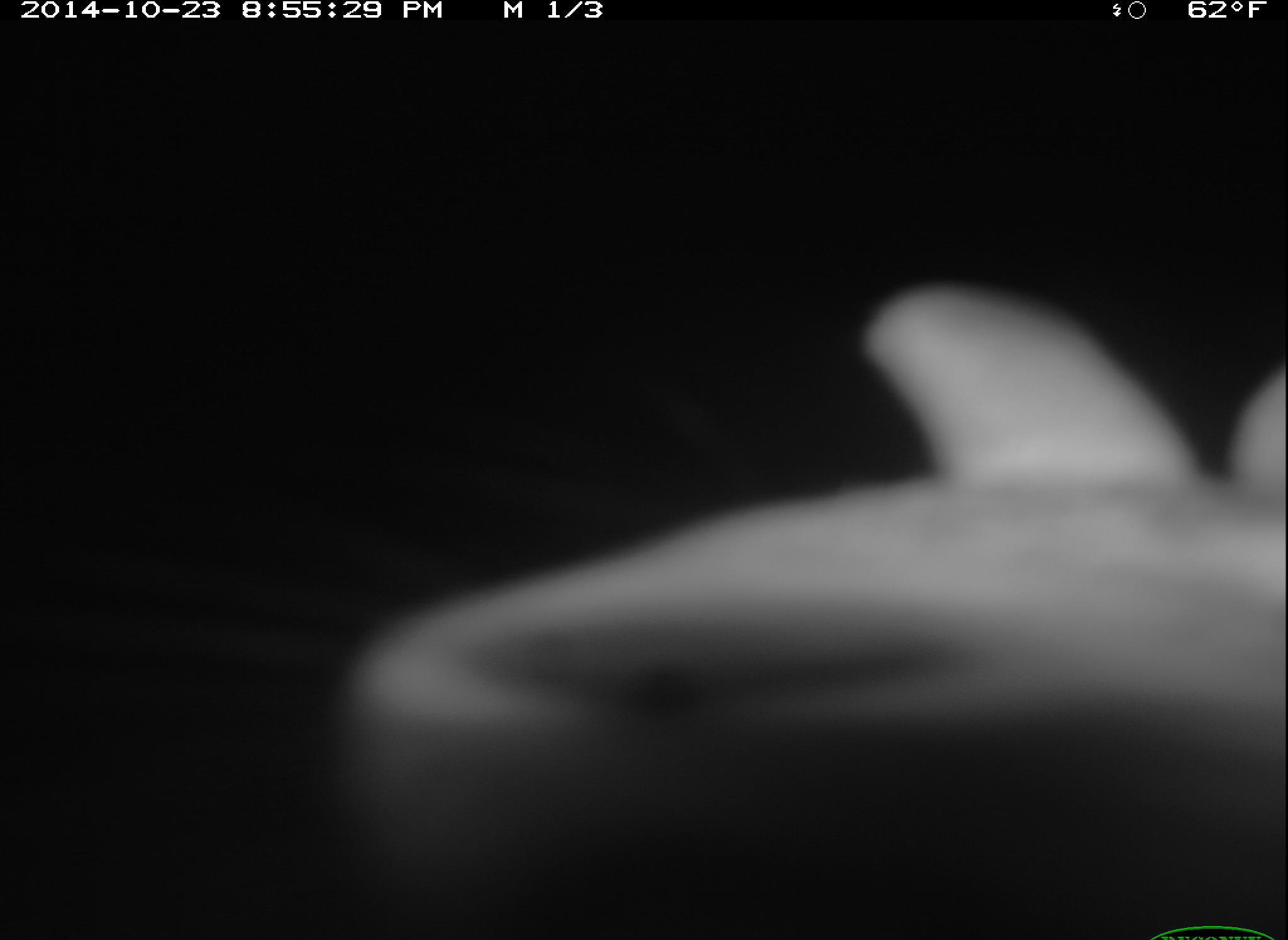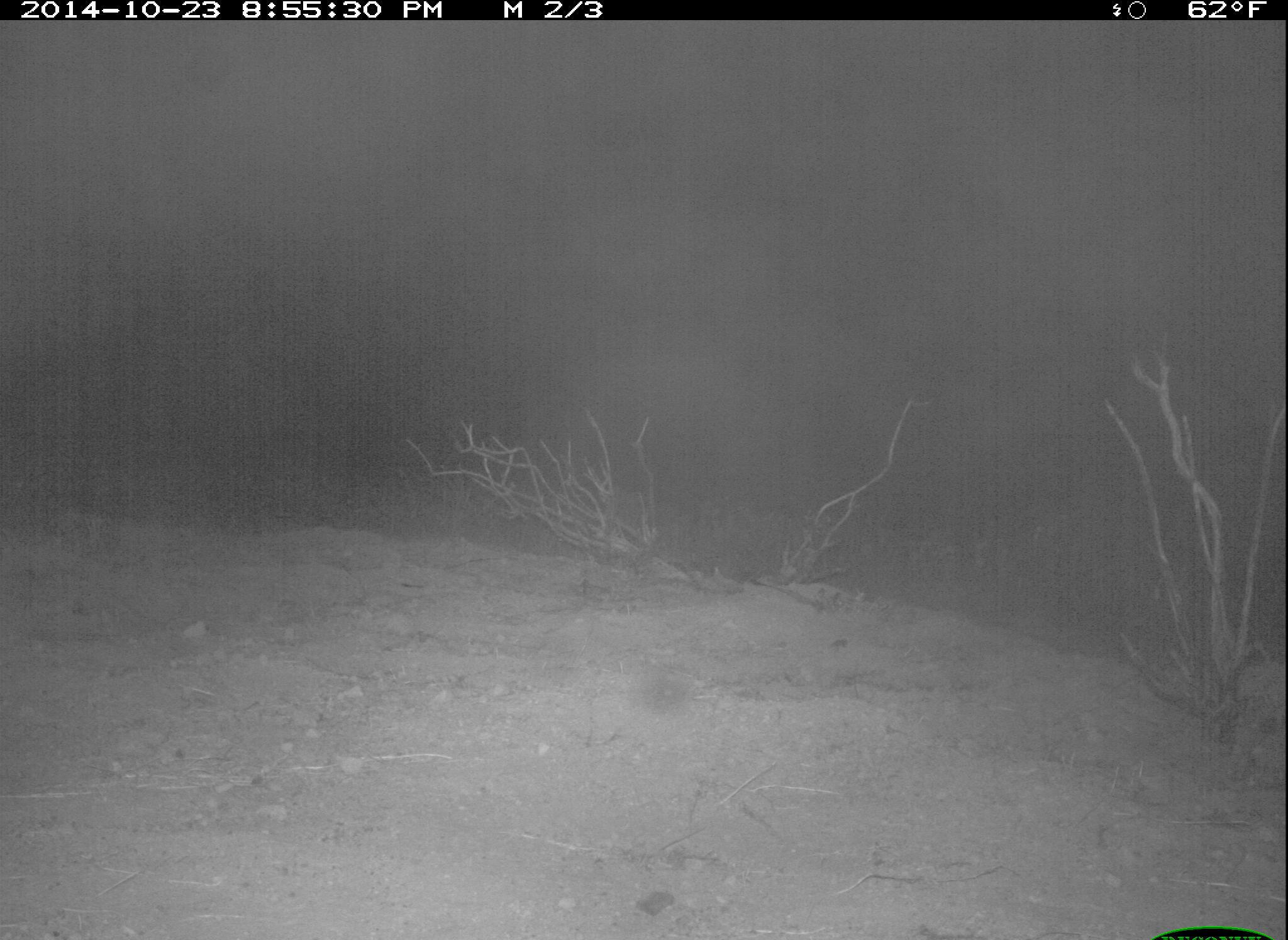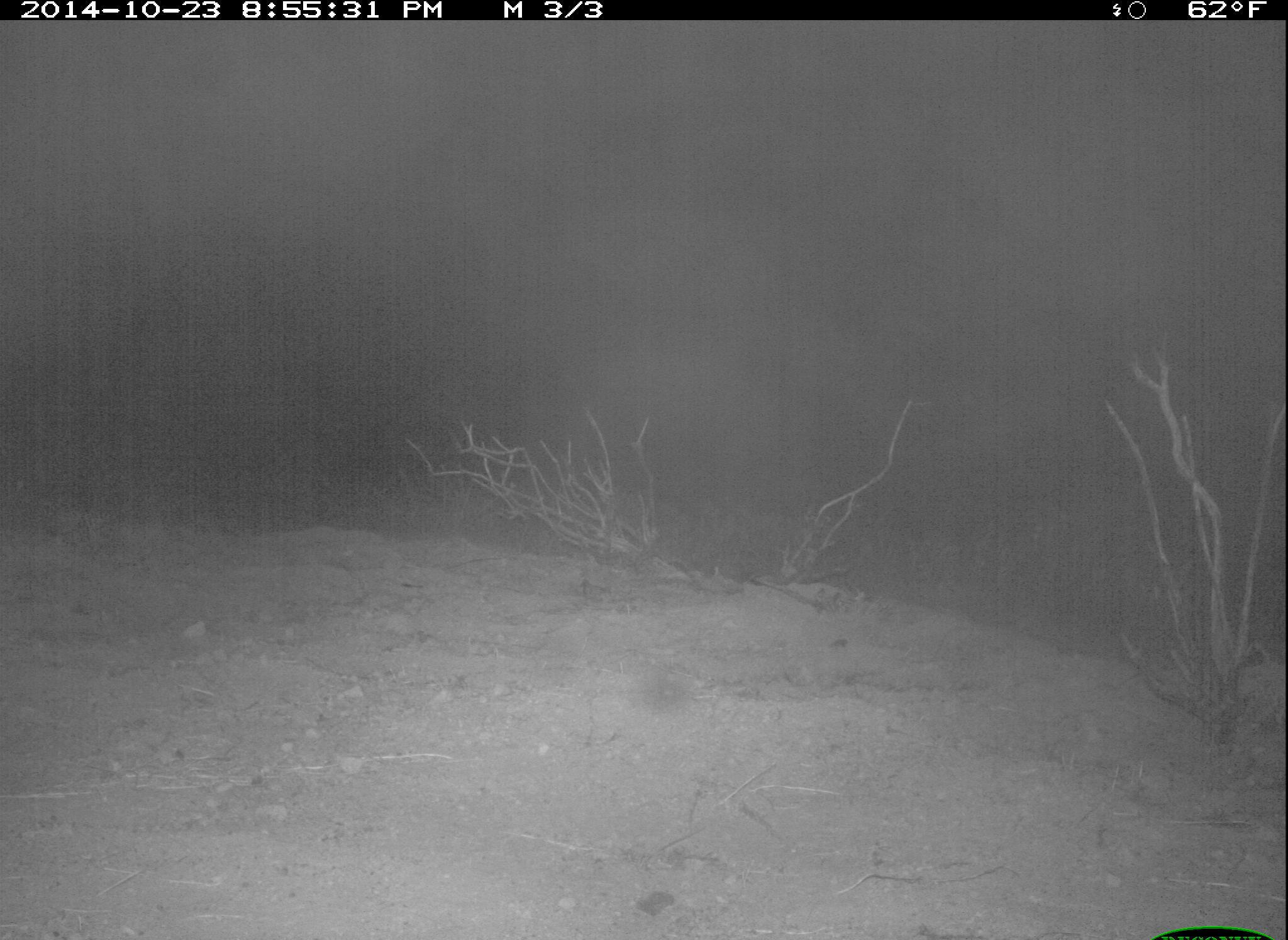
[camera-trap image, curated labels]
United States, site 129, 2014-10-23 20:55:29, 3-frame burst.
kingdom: Animalia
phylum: Chordata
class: Mammalia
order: Lagomorpha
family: Leporidae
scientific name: Leporidae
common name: rabbits and hares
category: rabbit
Rabbit (rabbits and hares) (Leporidae).